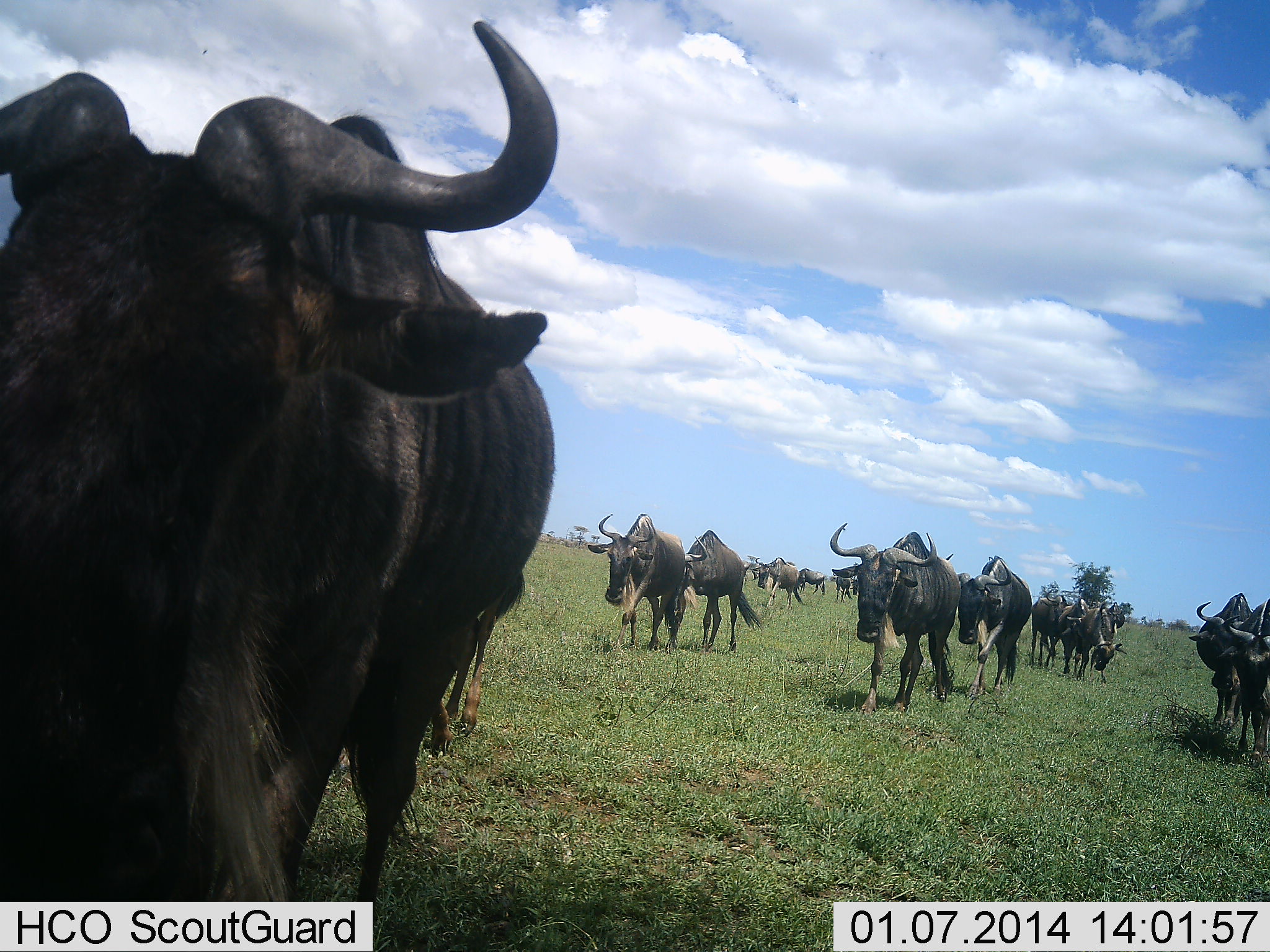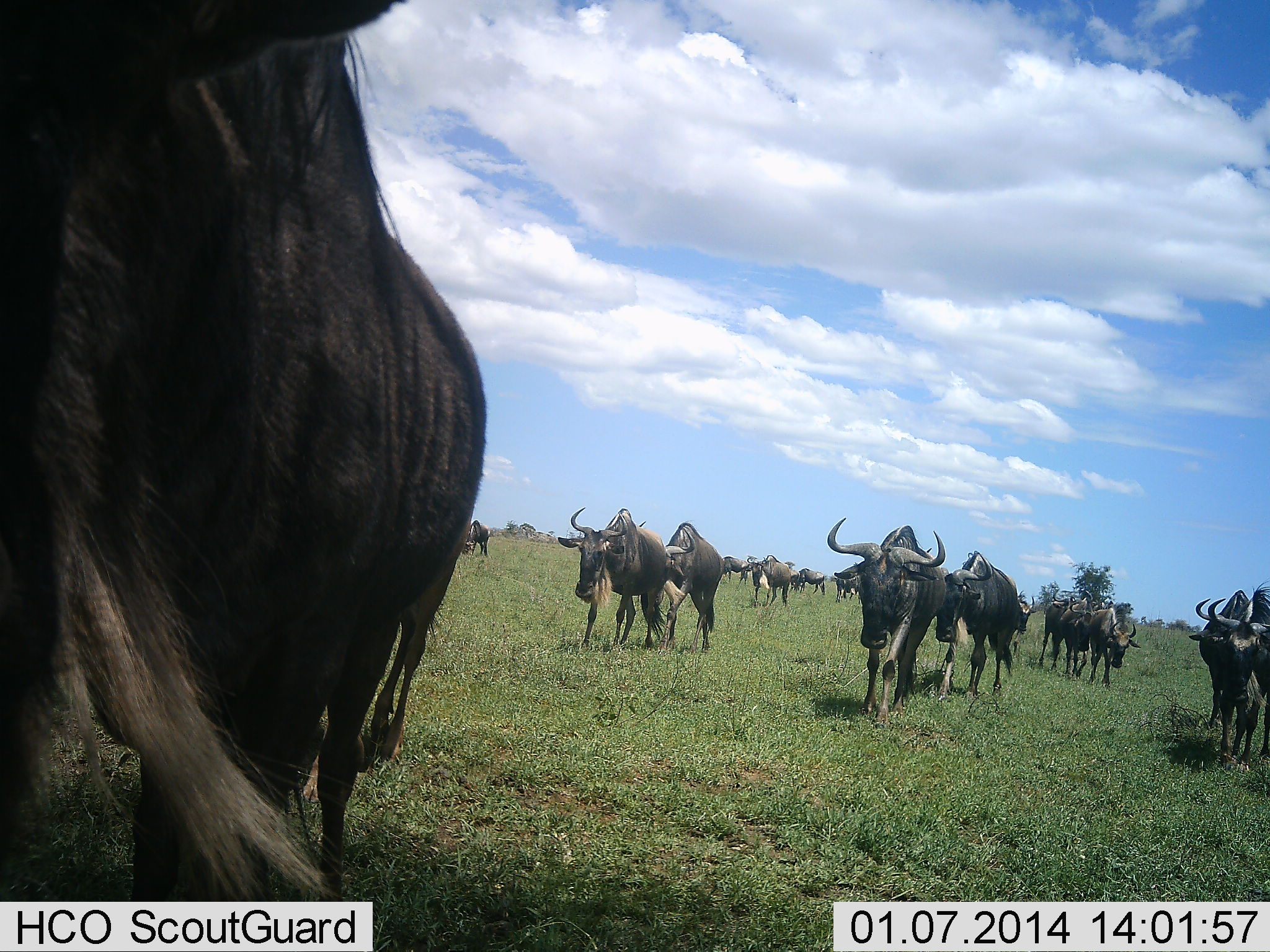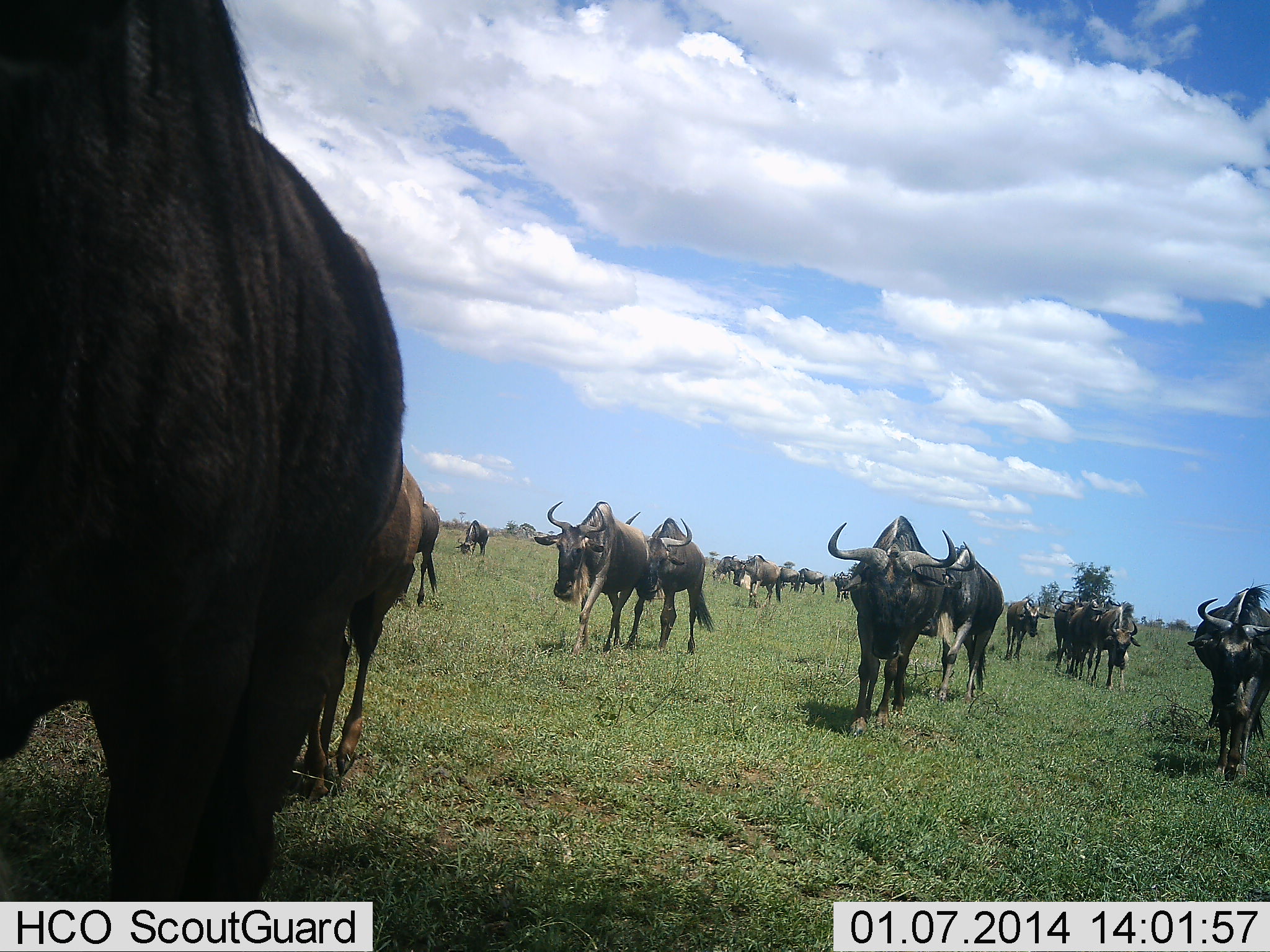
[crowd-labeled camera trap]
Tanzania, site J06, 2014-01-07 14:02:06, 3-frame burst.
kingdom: Animalia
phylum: Chordata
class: Mammalia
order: Artiodactyla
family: Bovidae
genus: Connochaetes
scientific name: Connochaetes taurinus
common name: blue wildebeest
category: wildebeest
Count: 11-50.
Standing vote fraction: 30%.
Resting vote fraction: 0%.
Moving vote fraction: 100%.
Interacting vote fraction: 0%.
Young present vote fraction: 0%.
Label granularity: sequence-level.